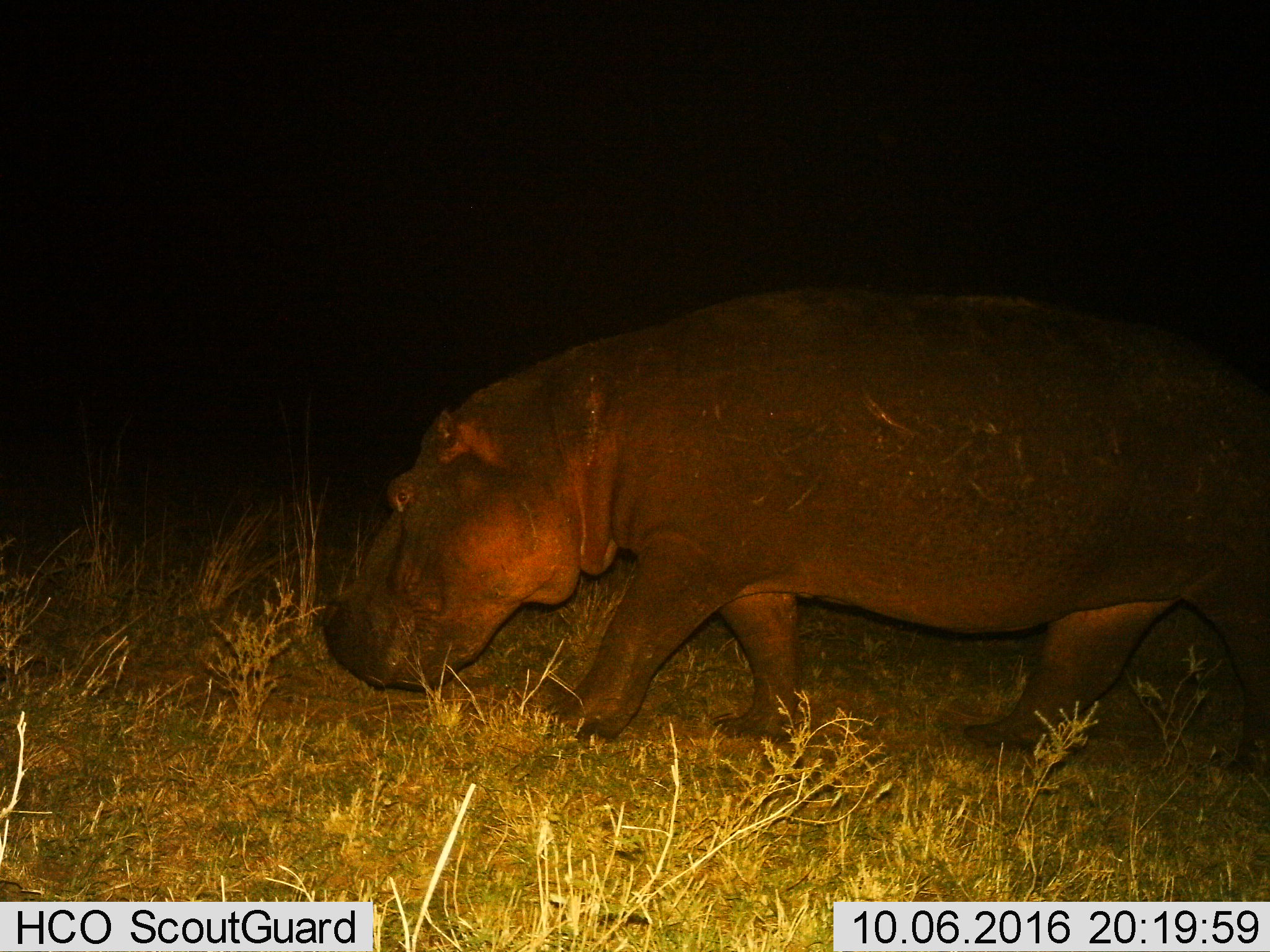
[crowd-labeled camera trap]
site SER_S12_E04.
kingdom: Animalia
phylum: Chordata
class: Mammalia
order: Artiodactyla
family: Hippopotamidae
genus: Hippopotamus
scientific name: Hippopotamus amphibius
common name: hippopotamus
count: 1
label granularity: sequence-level